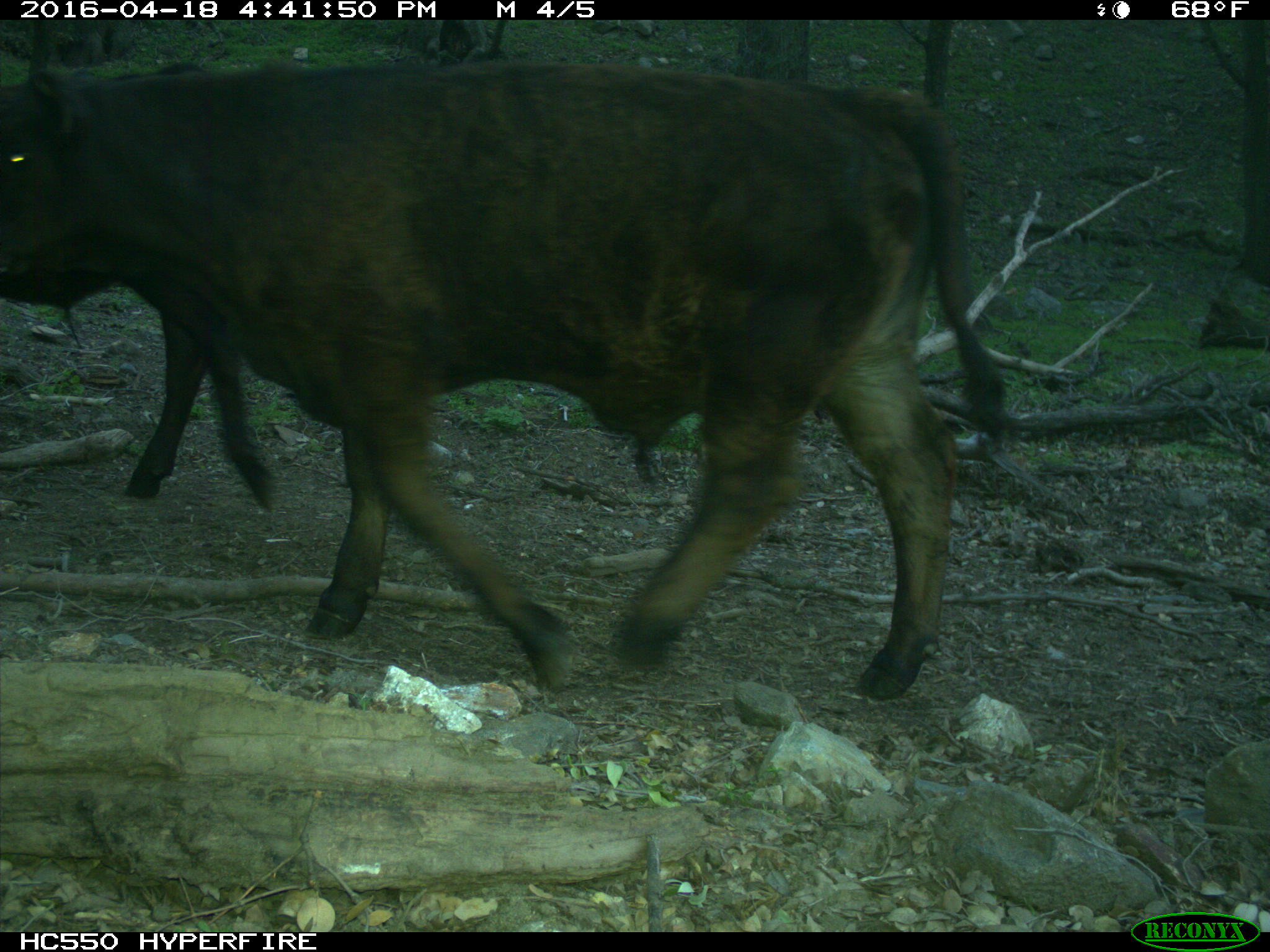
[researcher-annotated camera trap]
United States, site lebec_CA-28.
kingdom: Animalia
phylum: Chordata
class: Mammalia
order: Artiodactyla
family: Bovidae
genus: Bos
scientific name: Bos taurus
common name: domestic cow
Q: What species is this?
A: Bos taurus (domestic cow).